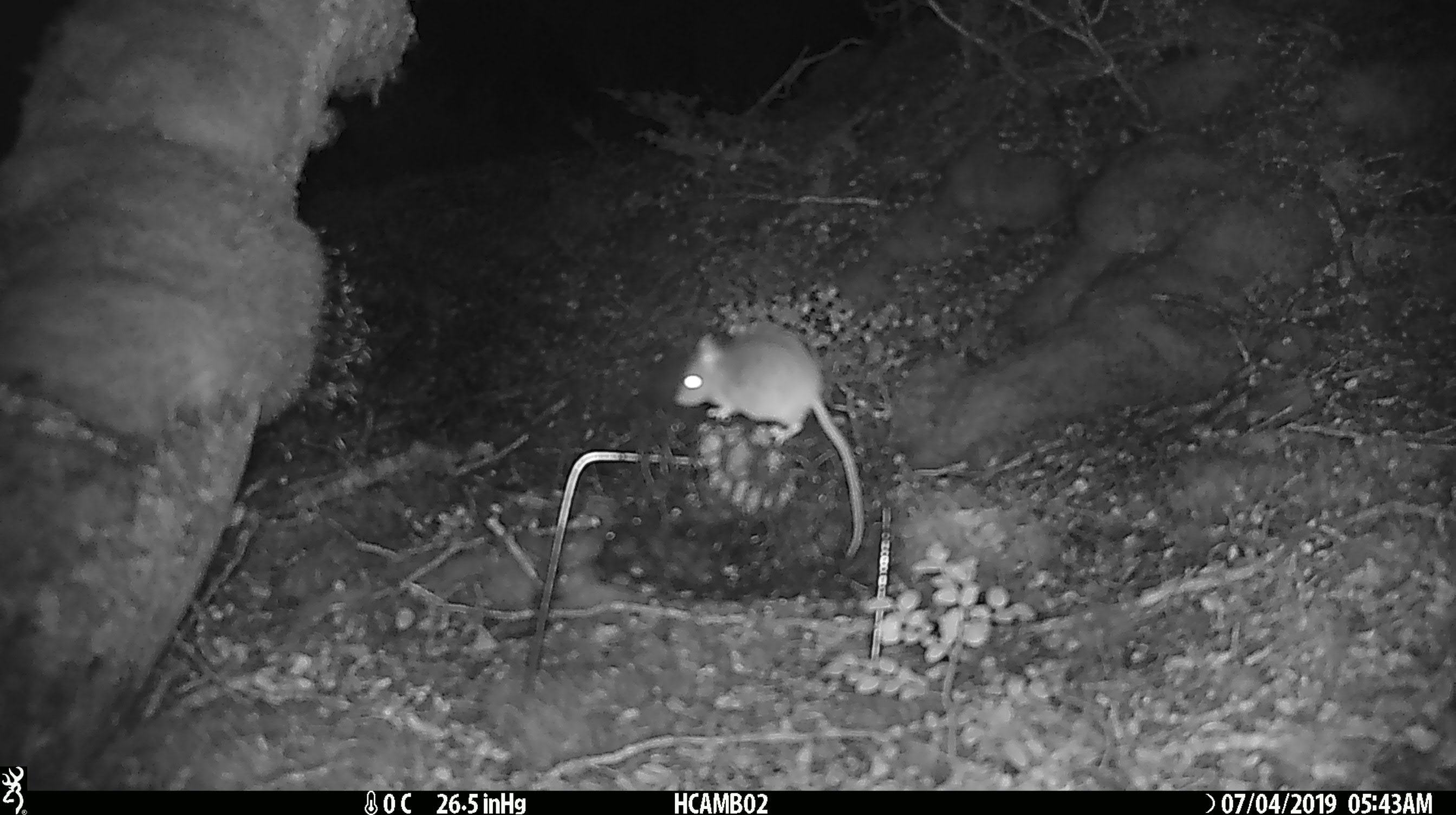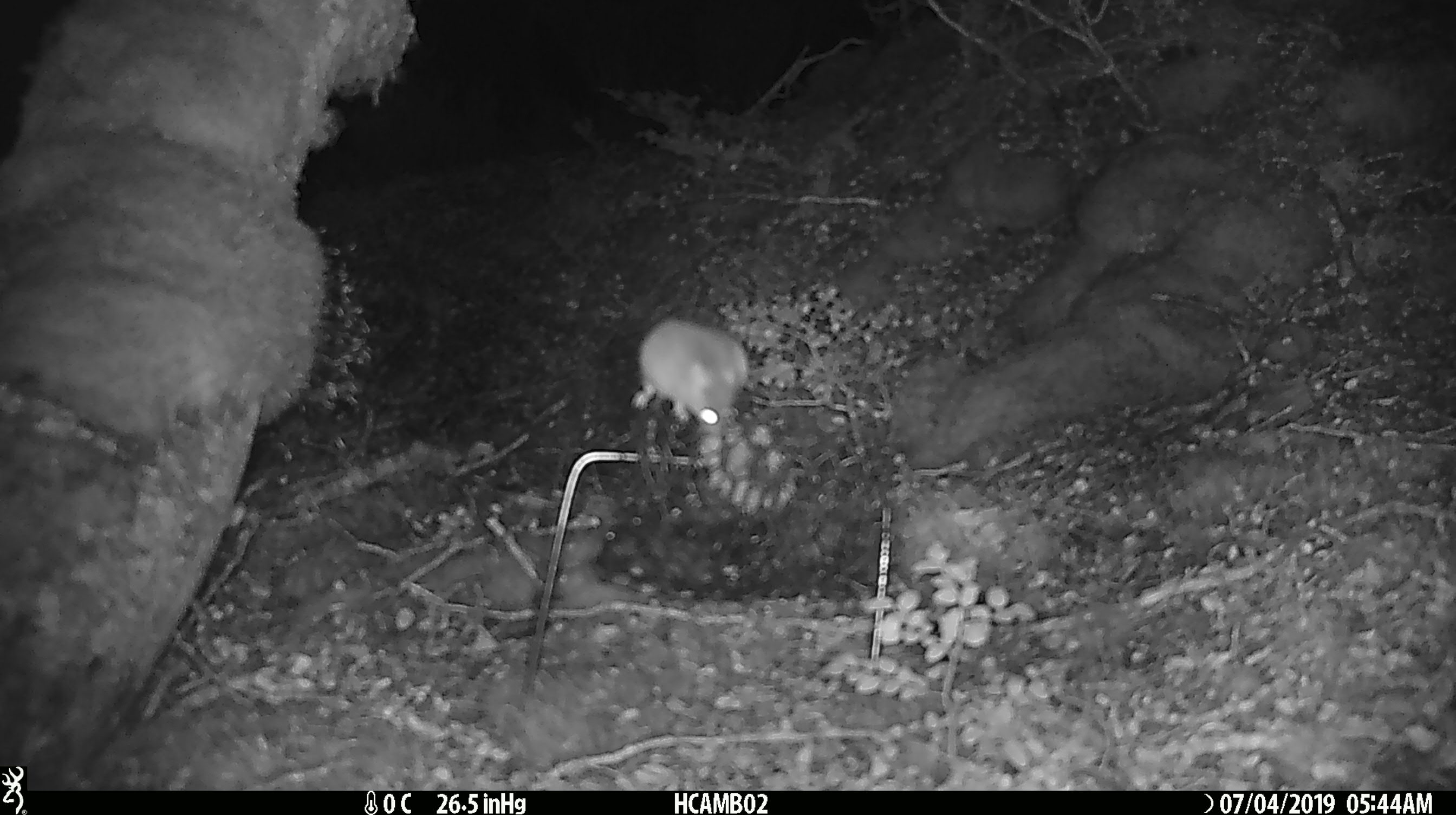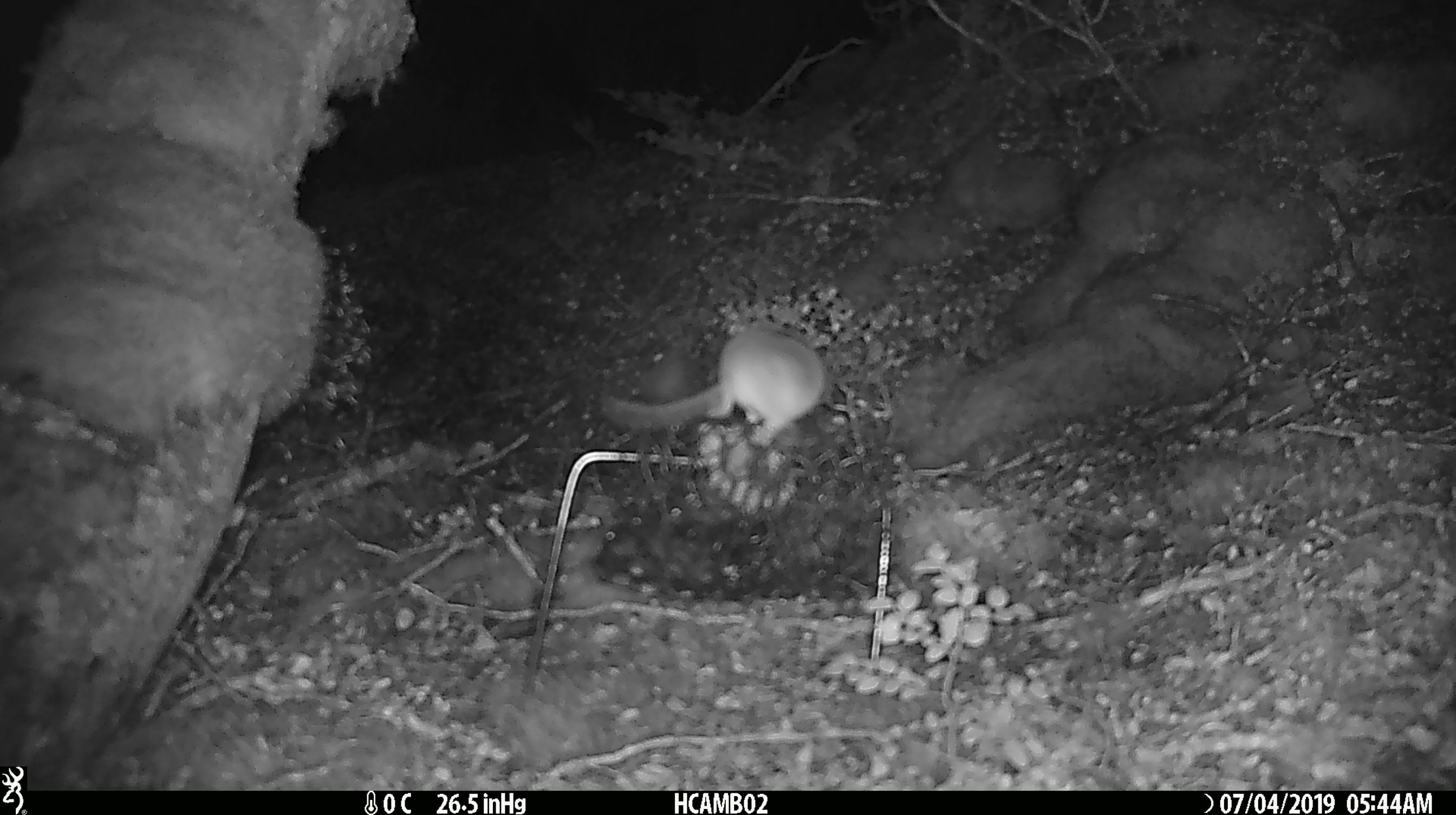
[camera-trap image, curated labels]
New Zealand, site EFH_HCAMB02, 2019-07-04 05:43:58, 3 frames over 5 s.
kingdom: Animalia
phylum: Chordata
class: Mammalia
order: Rodentia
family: Muridae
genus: Mus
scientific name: Mus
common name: mouse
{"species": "mouse (Mus)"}